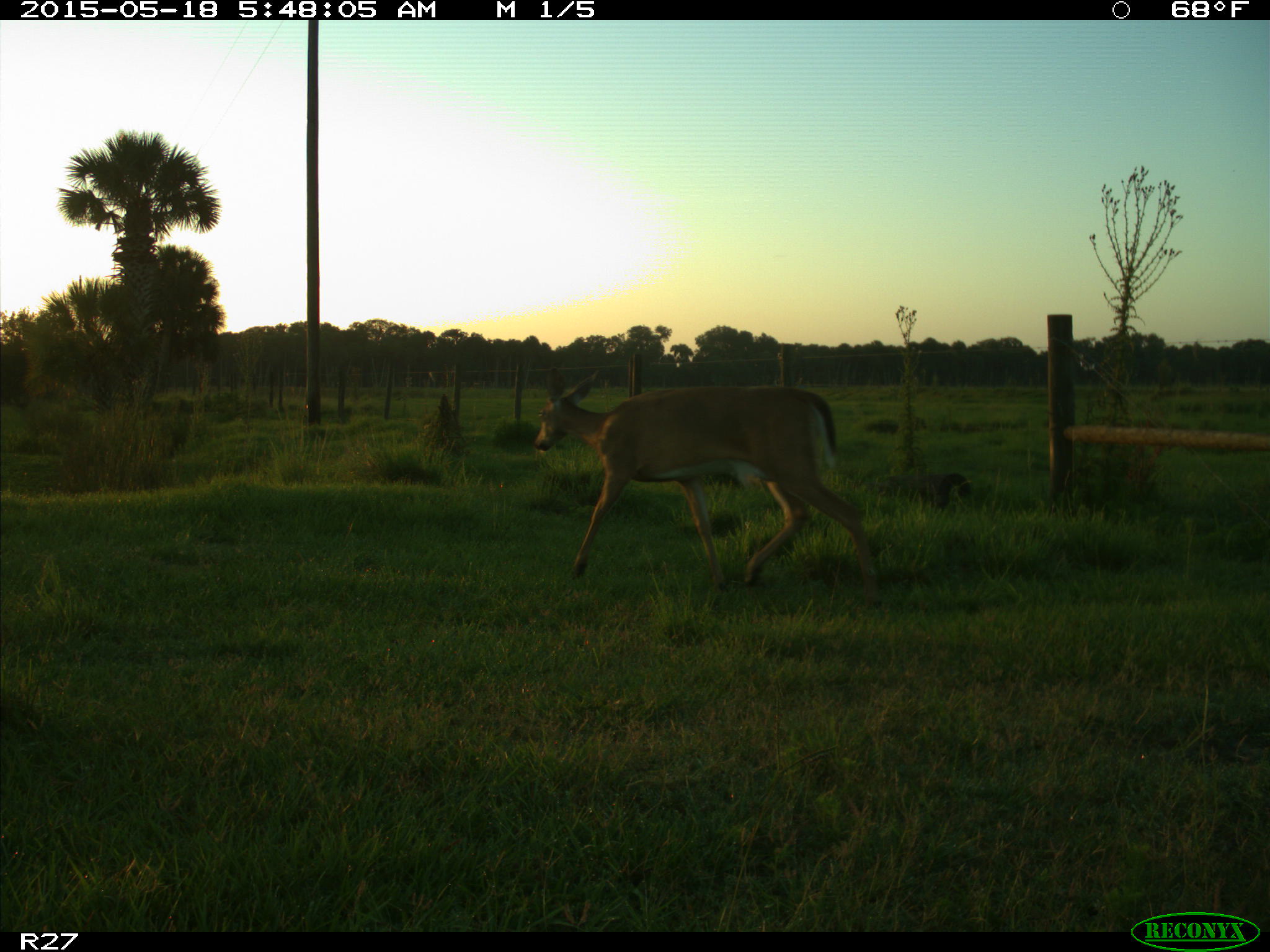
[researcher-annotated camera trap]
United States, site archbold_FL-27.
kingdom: Animalia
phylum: Chordata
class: Mammalia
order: Artiodactyla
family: Cervidae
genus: Odocoileus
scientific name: Odocoileus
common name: deer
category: unidentified deer